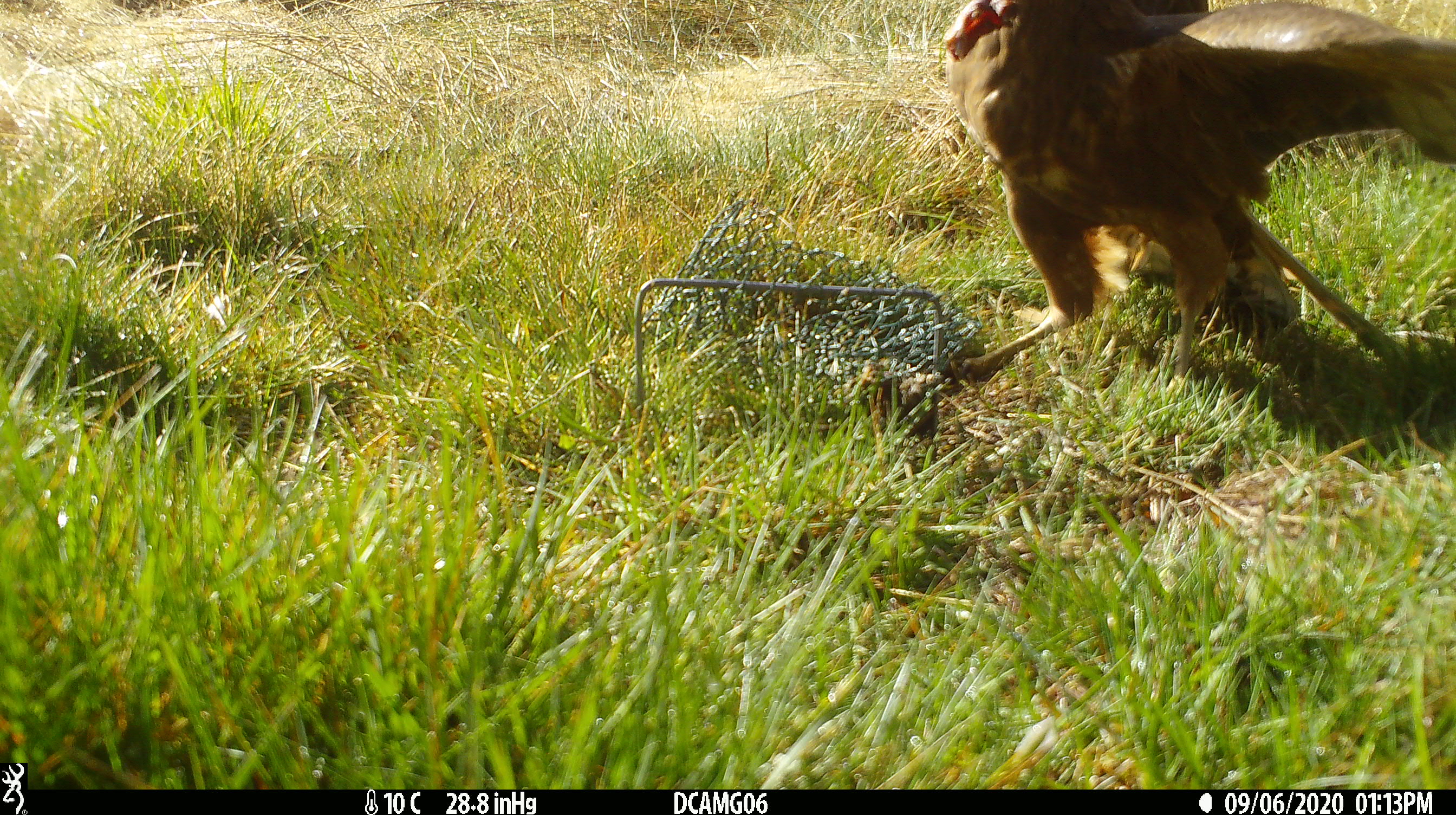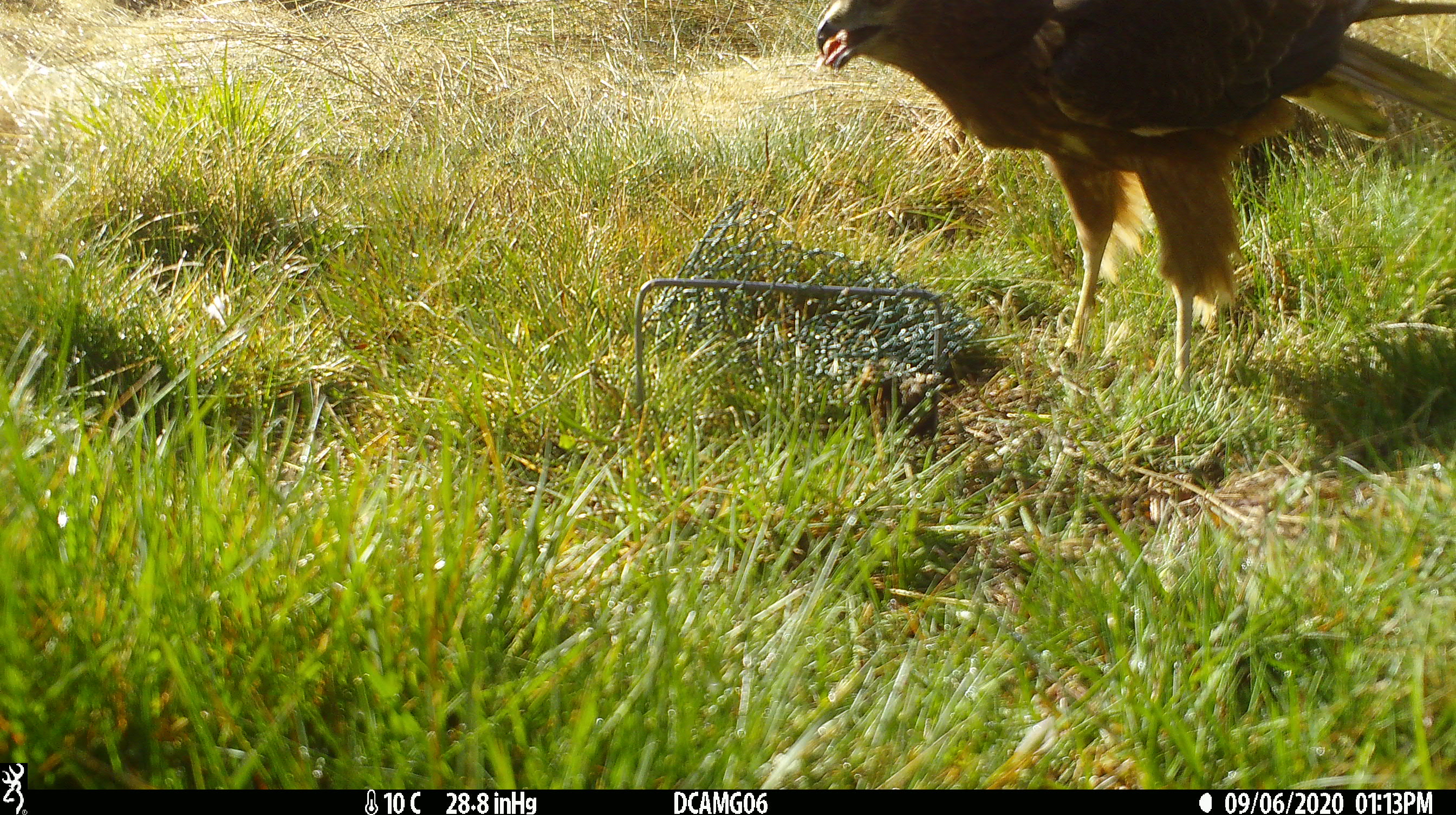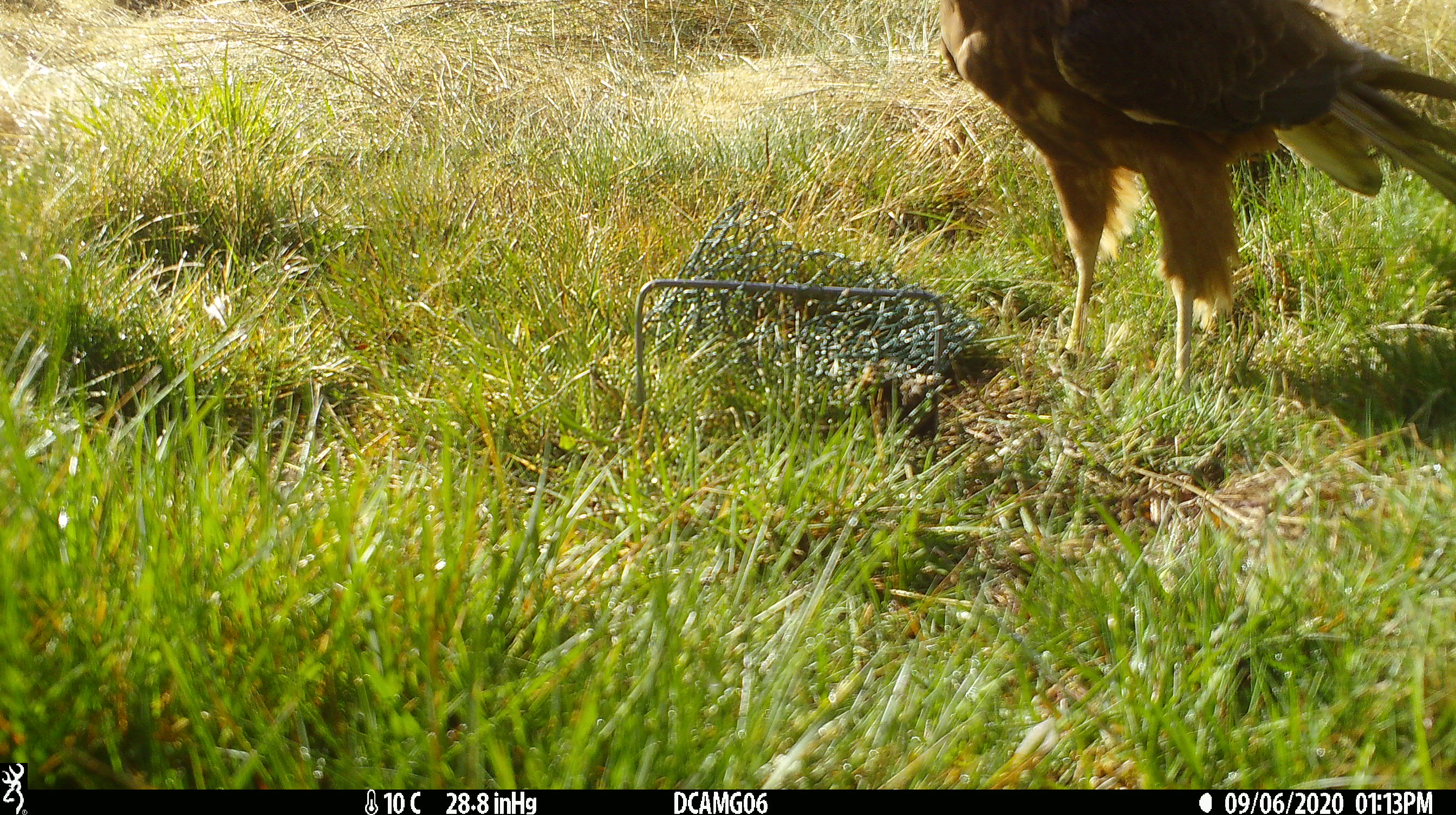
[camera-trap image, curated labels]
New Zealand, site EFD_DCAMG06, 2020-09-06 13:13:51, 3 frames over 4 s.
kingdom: Animalia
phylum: Chordata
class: Aves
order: Accipitriformes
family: Accipitridae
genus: Circus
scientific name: Circus approximans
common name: swamp harrier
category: harrier